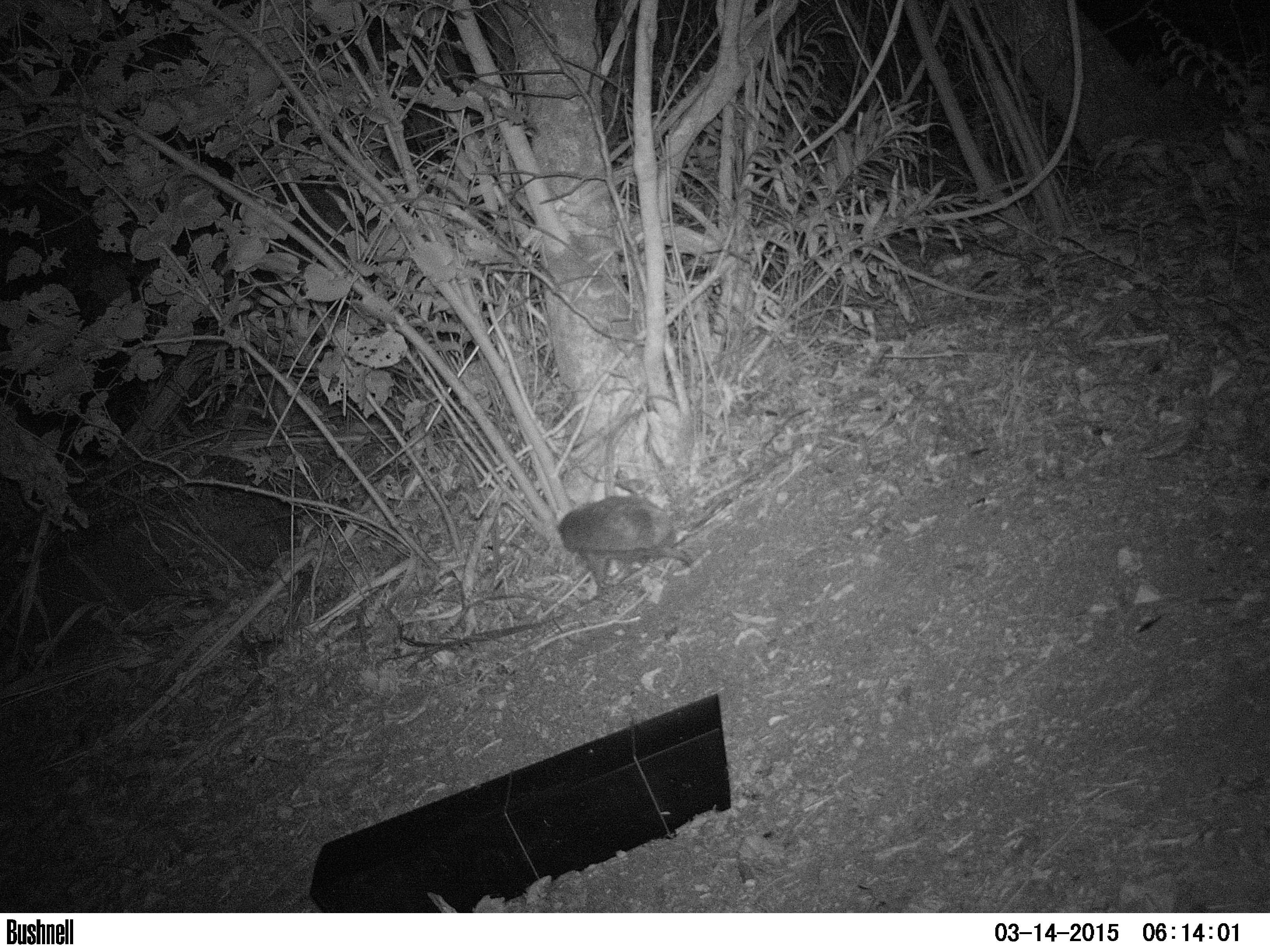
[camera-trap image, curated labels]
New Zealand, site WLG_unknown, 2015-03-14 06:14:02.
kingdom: Animalia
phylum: Chordata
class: Mammalia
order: Eulipotyphla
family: Erinaceidae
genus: Erinaceus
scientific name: Erinaceus europaeus europaeus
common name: european hedgehog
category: hedgehog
Hedgehog (european hedgehog) (Erinaceus europaeus europaeus).